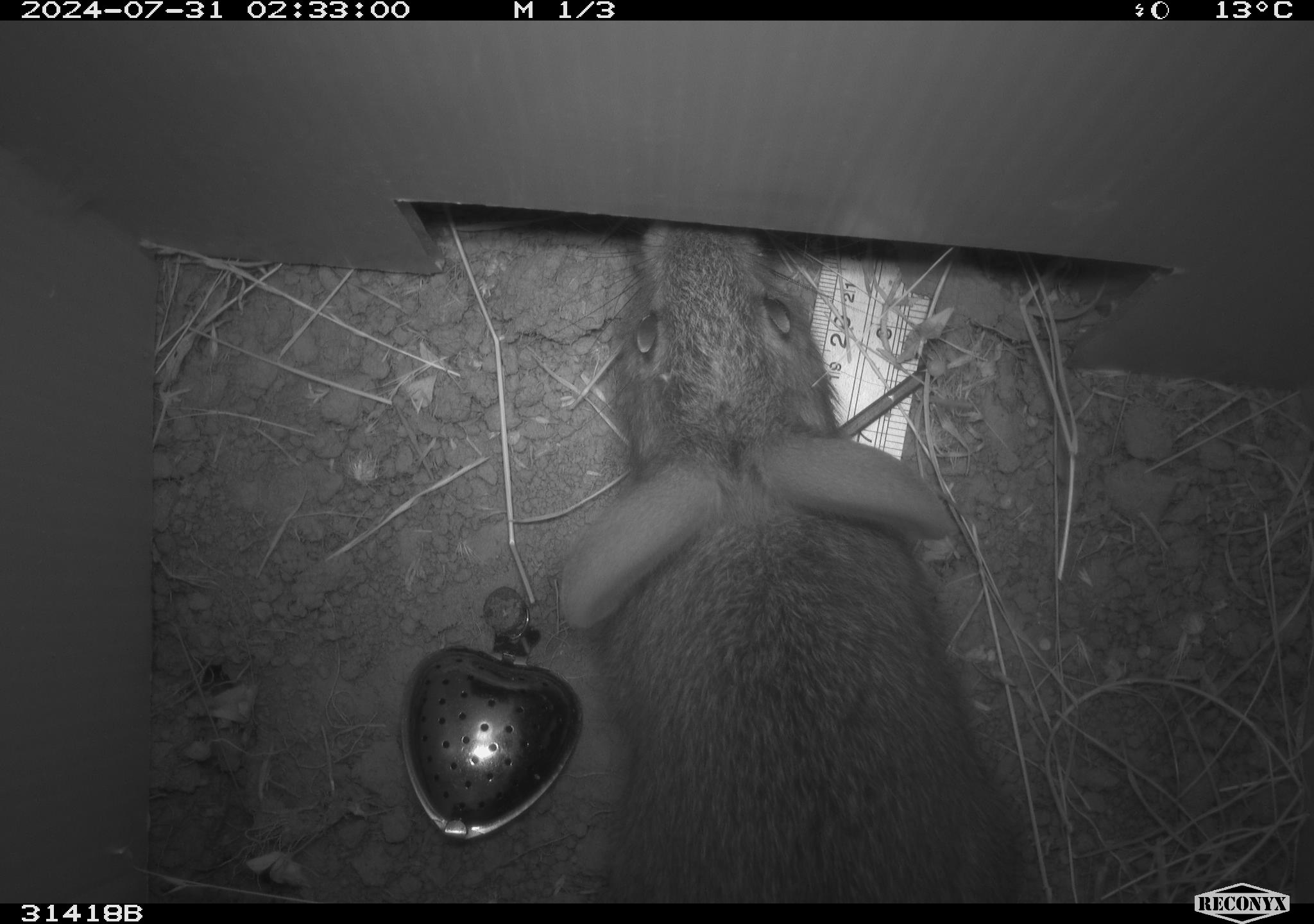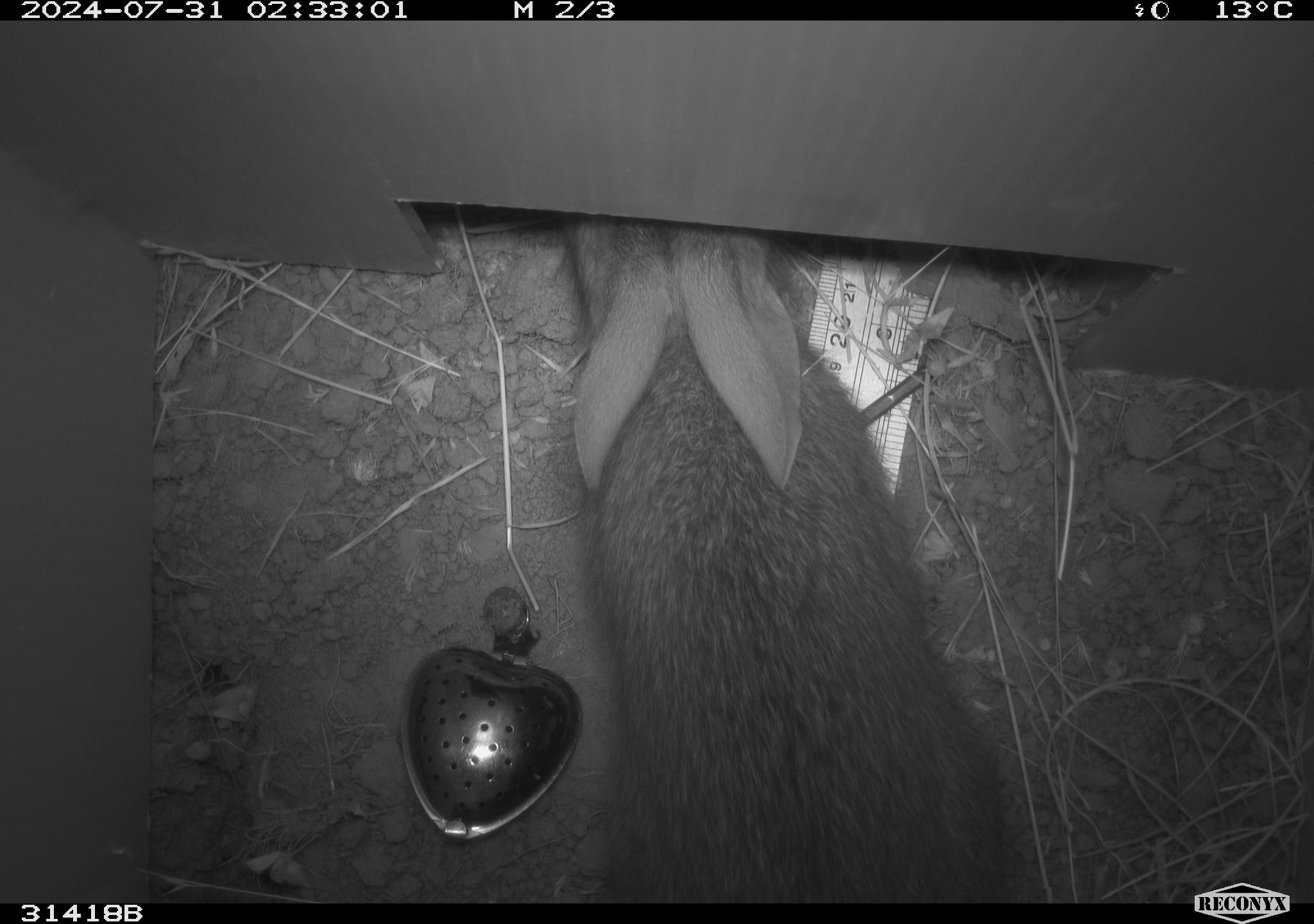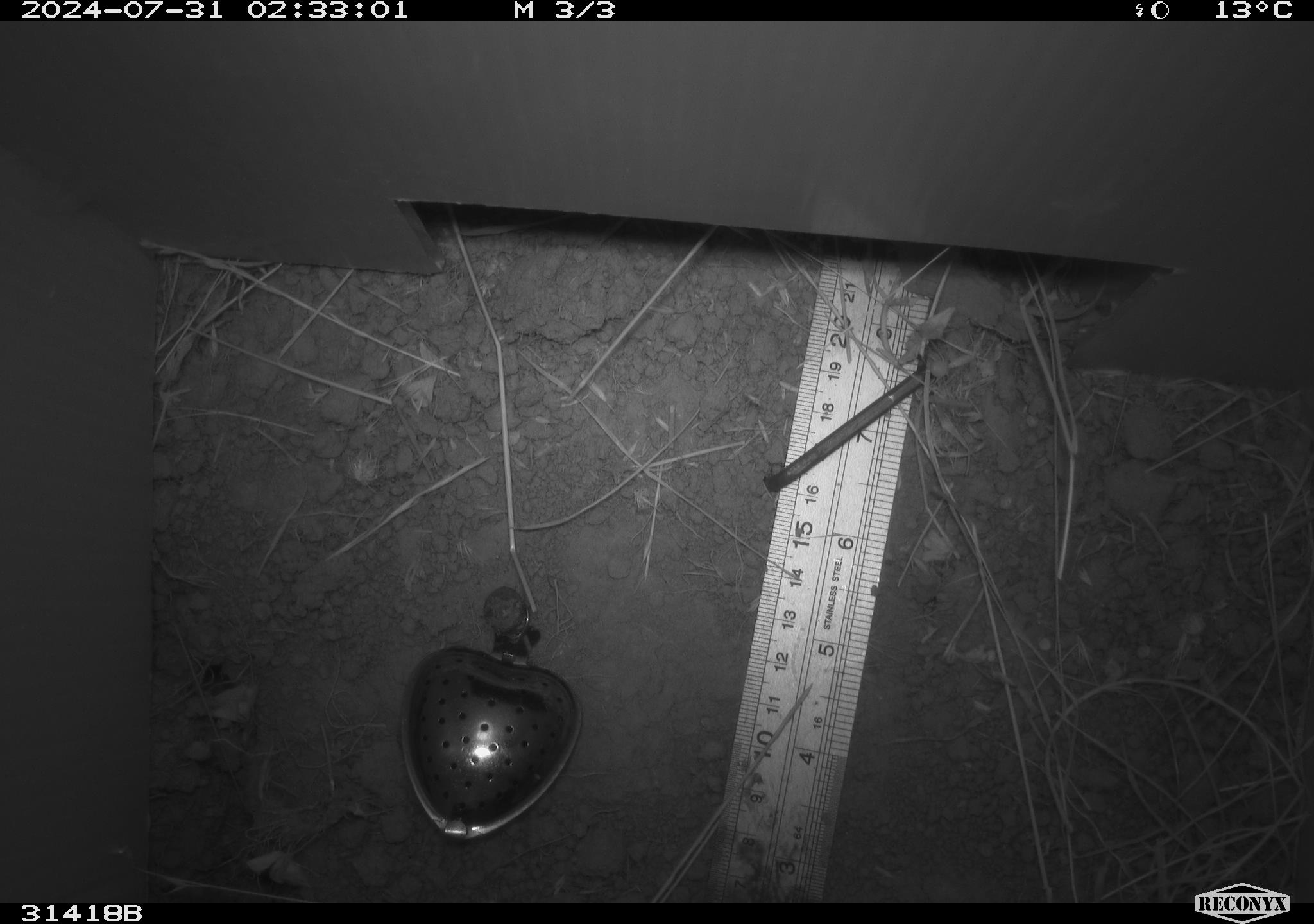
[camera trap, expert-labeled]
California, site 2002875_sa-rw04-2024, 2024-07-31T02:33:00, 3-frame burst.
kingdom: Animalia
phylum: Chordata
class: Mammalia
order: Lagomorpha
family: Leporidae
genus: Sylvilagus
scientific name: Sylvilagus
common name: cottontail rabbits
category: sylvilagus species